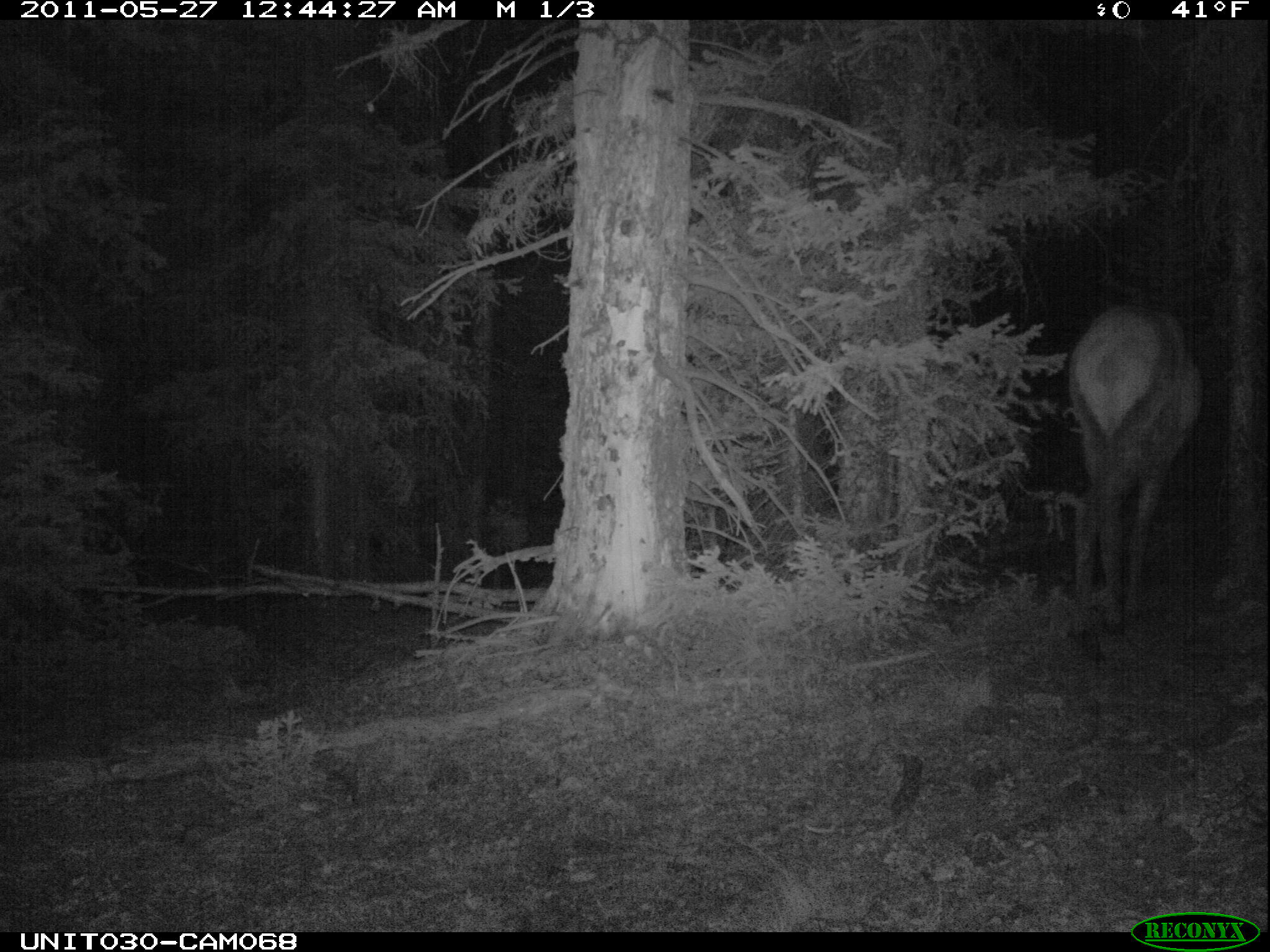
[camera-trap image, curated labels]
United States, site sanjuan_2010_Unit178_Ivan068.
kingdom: Animalia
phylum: Chordata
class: Mammalia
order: Artiodactyla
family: Cervidae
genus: Cervus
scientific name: Cervus elaphus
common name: red deer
Cervus elaphus (red deer).